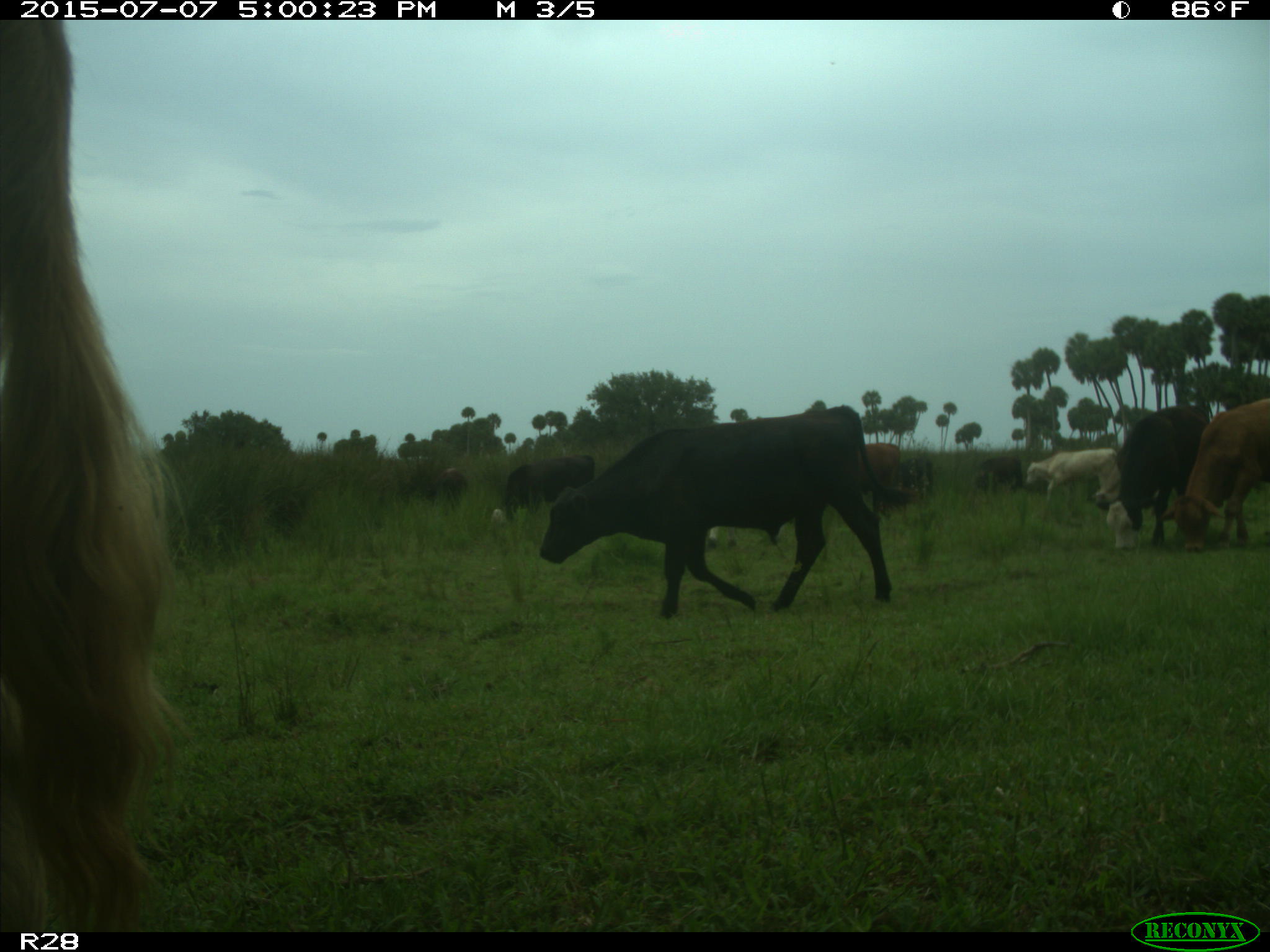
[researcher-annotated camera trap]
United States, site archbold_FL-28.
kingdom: Animalia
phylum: Chordata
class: Mammalia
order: Artiodactyla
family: Bovidae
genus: Bos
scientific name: Bos taurus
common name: domestic cow